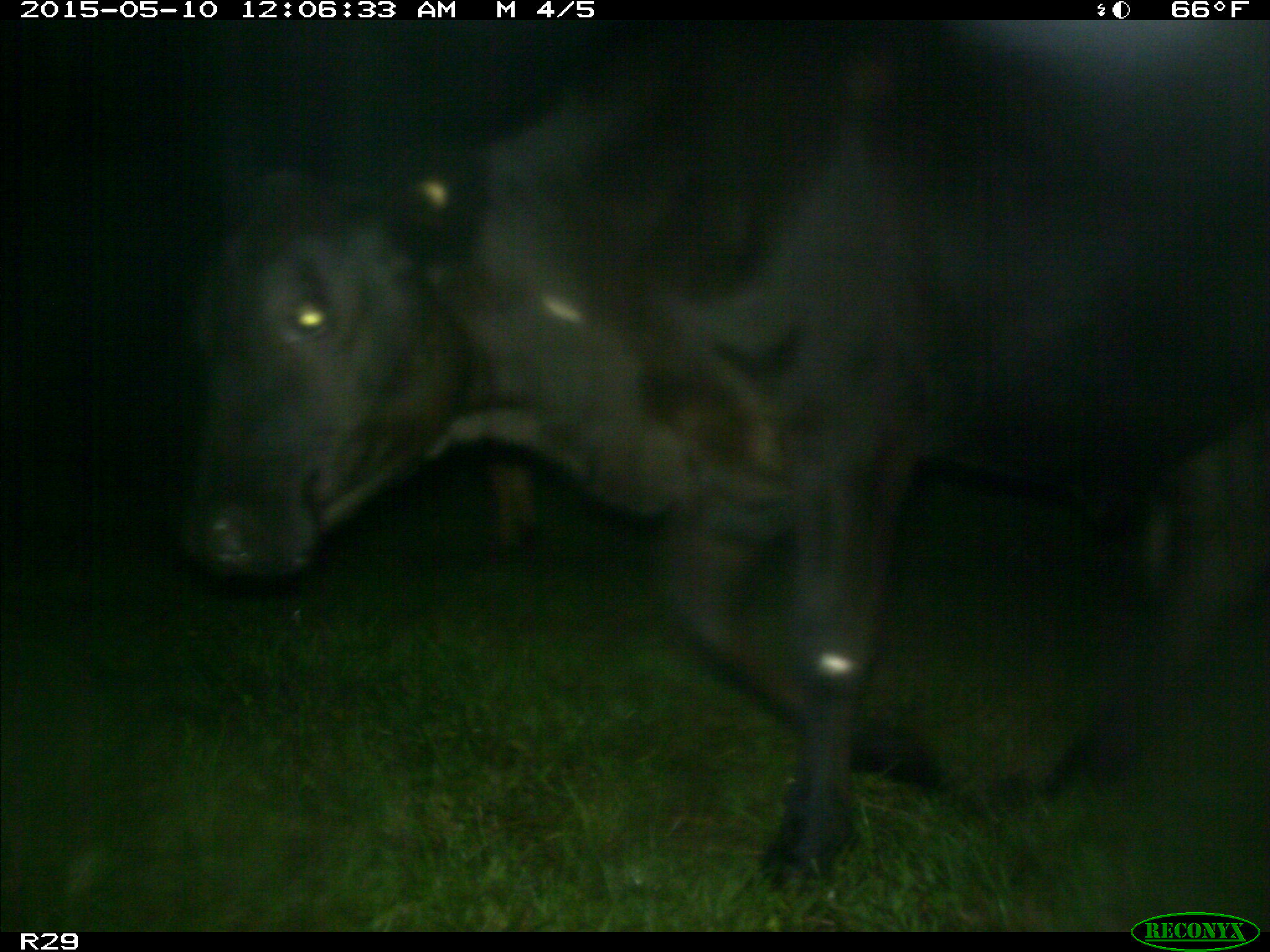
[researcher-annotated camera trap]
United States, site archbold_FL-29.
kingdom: Animalia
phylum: Chordata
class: Mammalia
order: Artiodactyla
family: Bovidae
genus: Bos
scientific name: Bos taurus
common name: domestic cow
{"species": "Bos taurus (domestic cow)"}